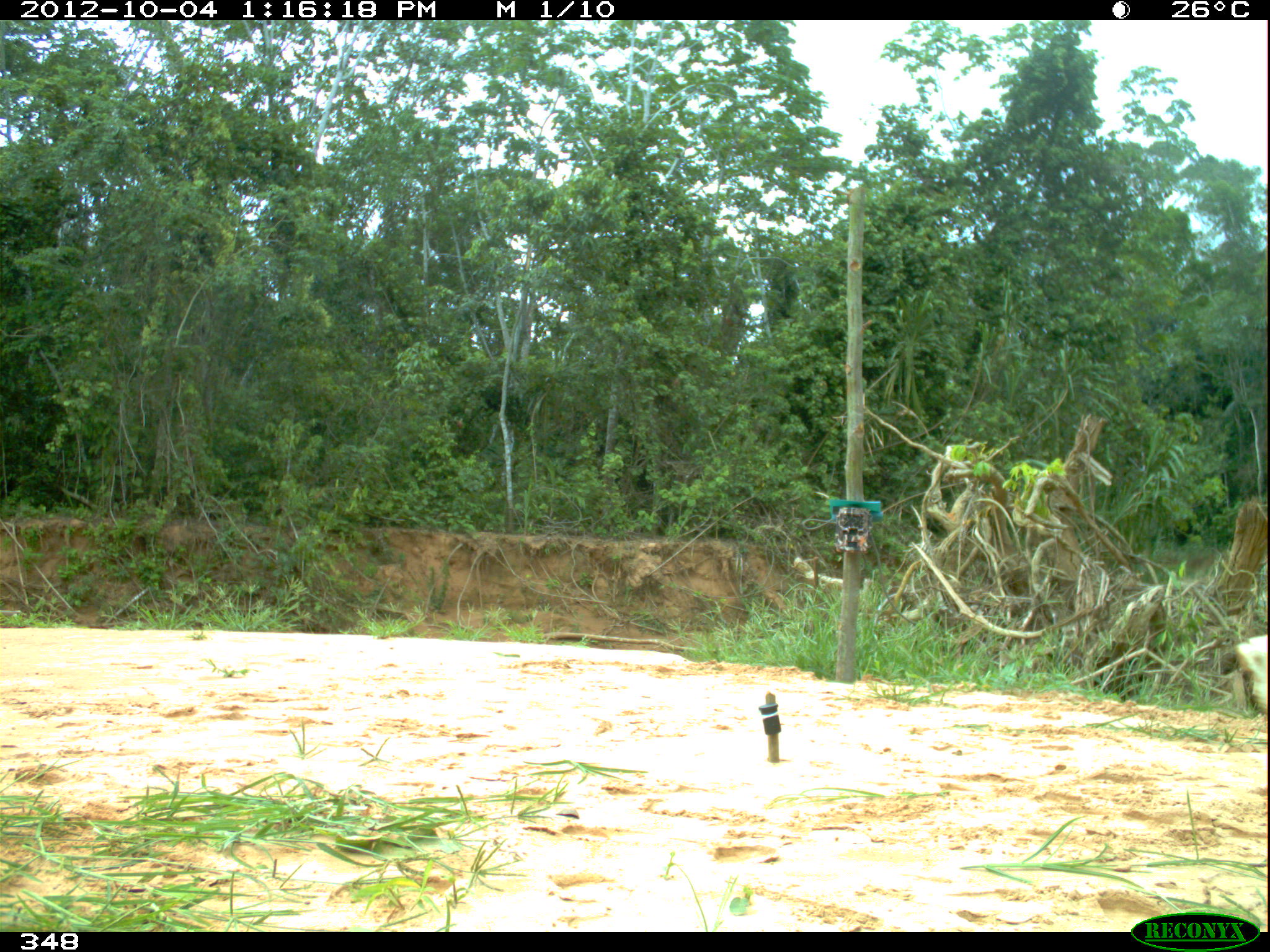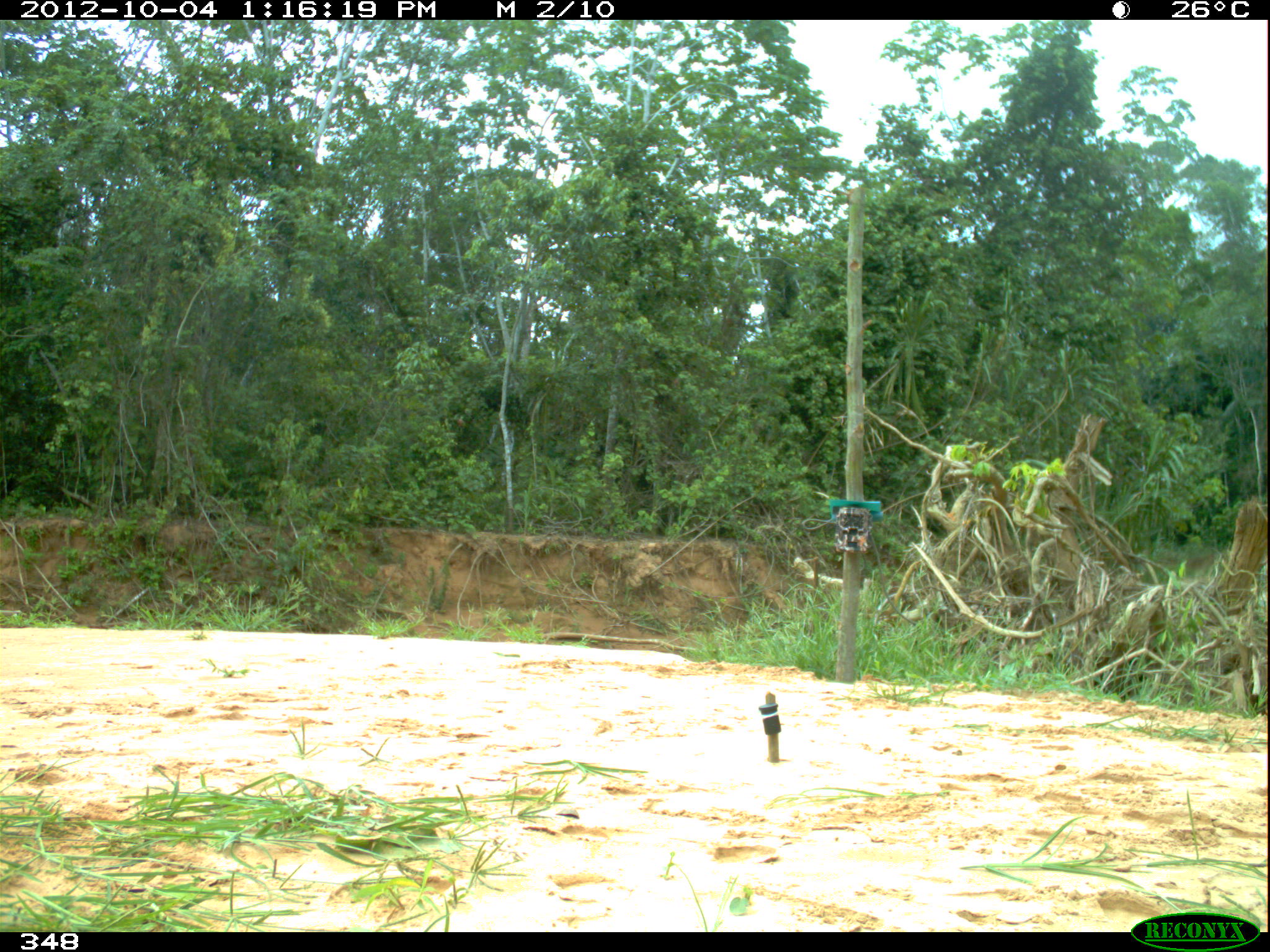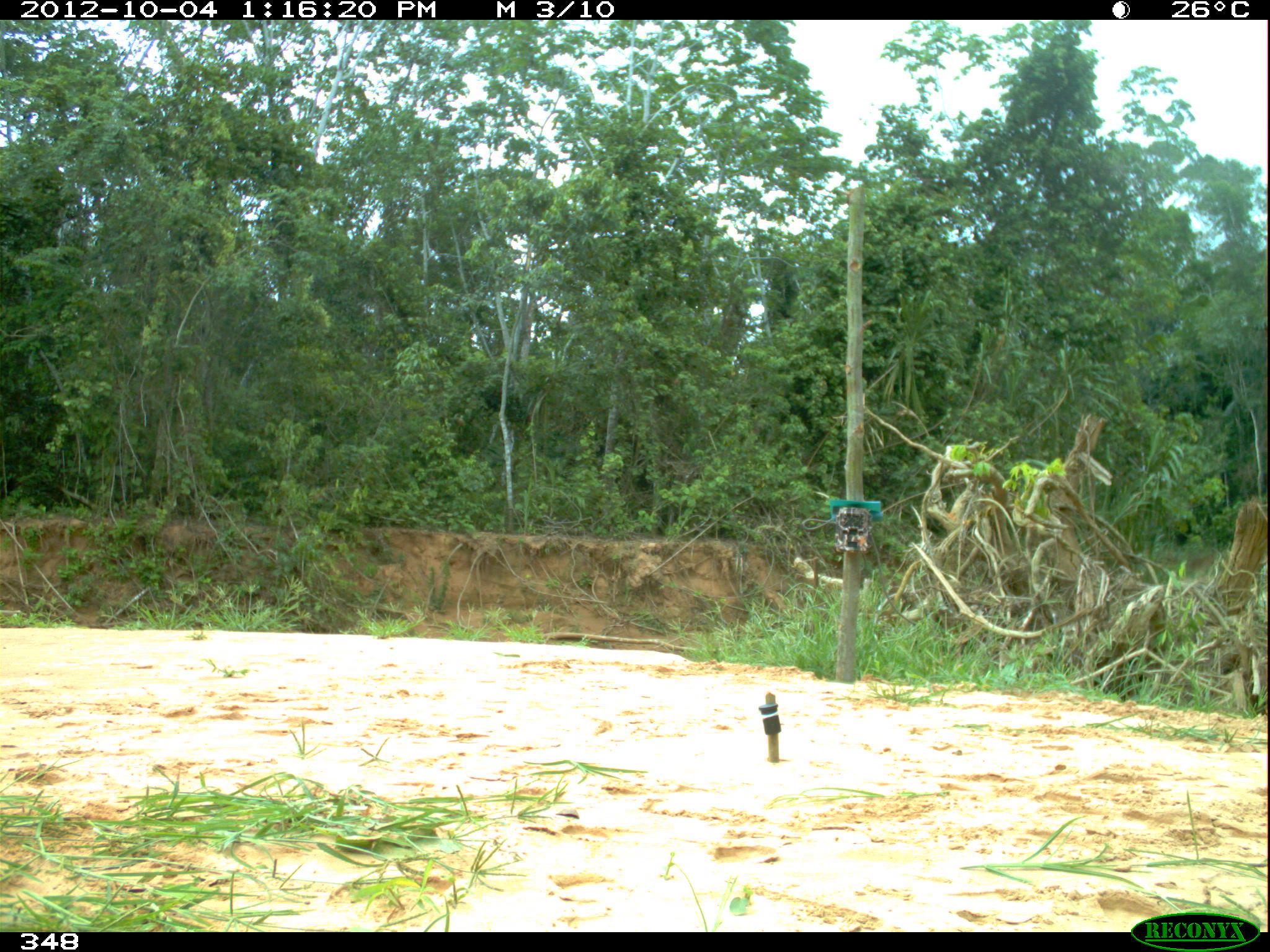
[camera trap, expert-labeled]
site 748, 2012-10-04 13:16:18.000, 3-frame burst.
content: unidentified animal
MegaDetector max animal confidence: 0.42